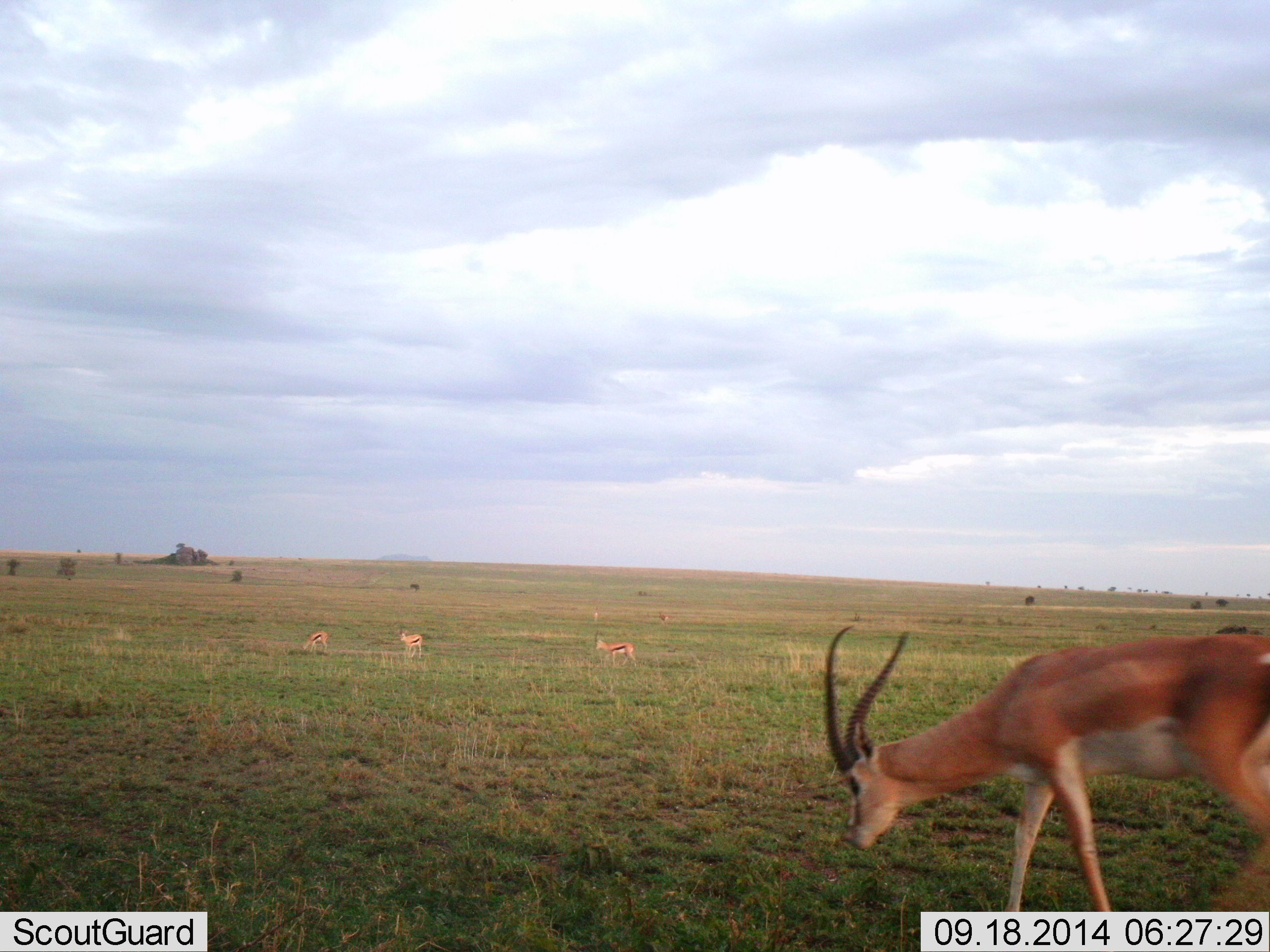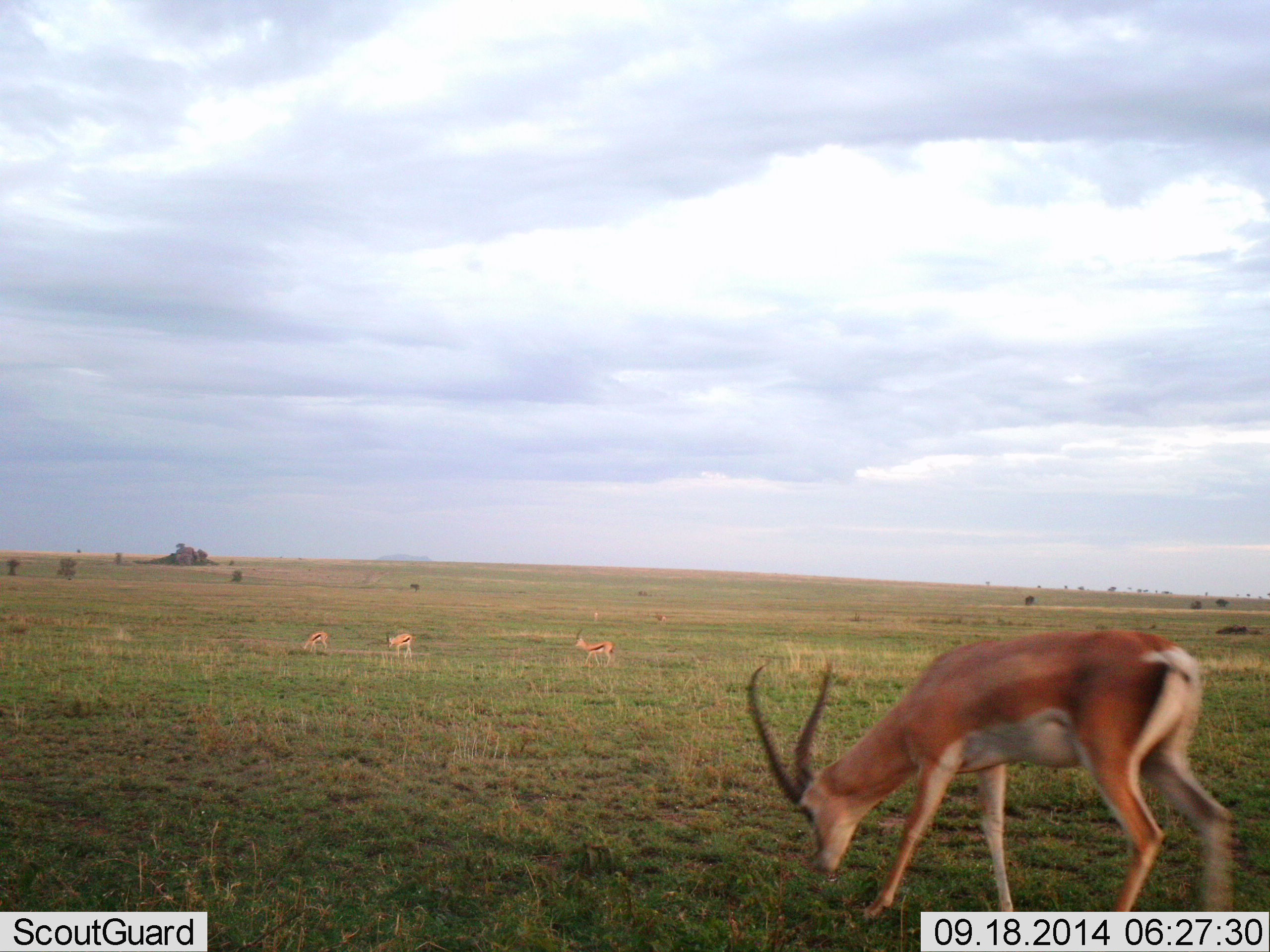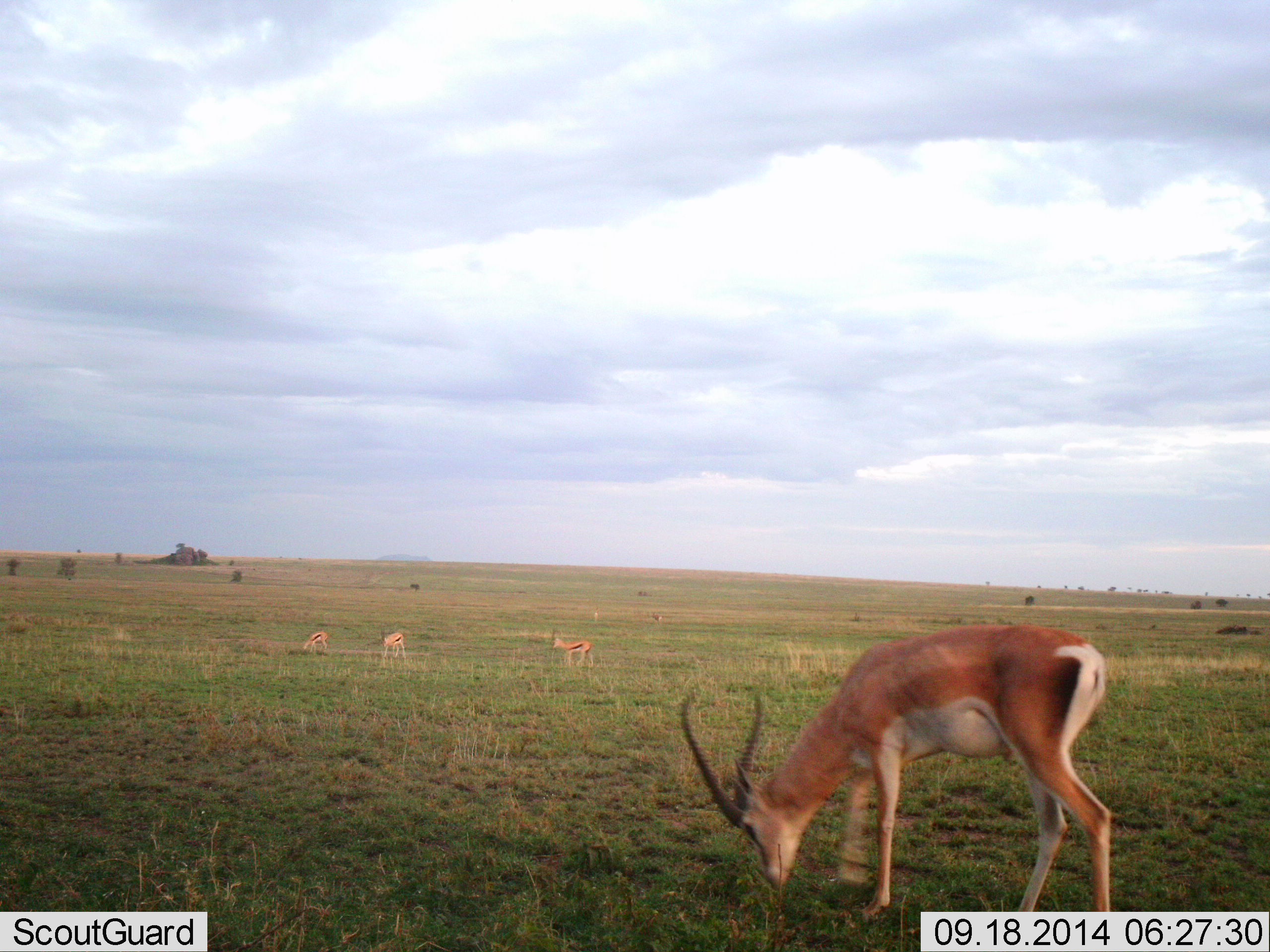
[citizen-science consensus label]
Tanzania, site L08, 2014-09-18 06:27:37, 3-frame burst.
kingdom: Animalia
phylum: Chordata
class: Mammalia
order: Artiodactyla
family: Bovidae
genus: Nanger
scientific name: Nanger granti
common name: grant's gazelle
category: gazellegrants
Gazellegrants (grant's gazelle) (Nanger granti), count 1. Behavior (volunteer vote fractions): standing 28%, resting 0%, moving 33%, interacting 6%. Young present (vote fraction): 0%. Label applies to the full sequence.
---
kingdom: Animalia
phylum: Chordata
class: Mammalia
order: Artiodactyla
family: Bovidae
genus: Eudorcas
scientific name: Eudorcas thomsonii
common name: thomson's gazelle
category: gazellethomsons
Gazellethomsons (thomson's gazelle) (Eudorcas thomsonii), count 3. Behavior (volunteer vote fractions): standing 38%, resting 0%, moving 38%, interacting 0%. Young present (vote fraction): 0%. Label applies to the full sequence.